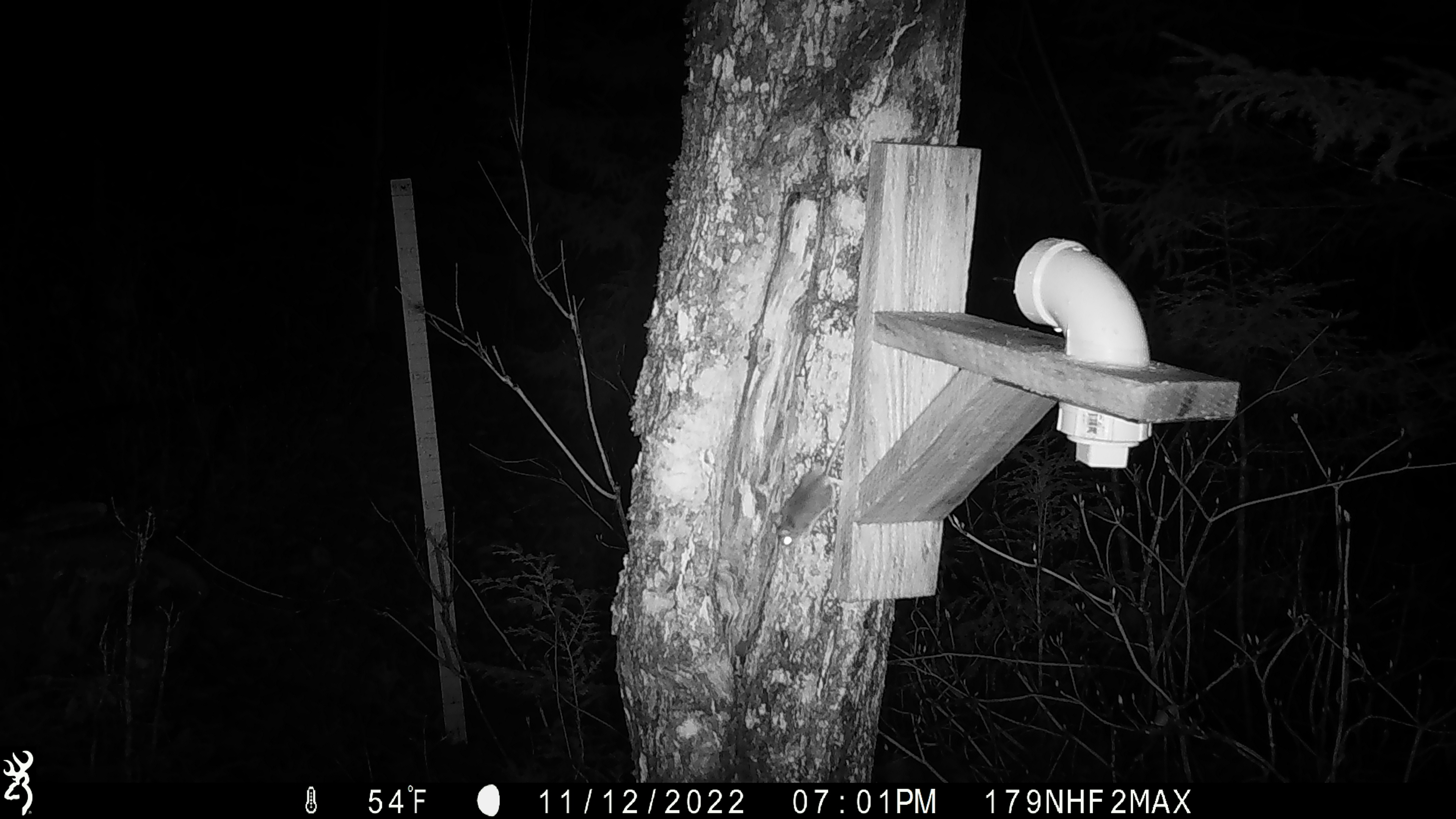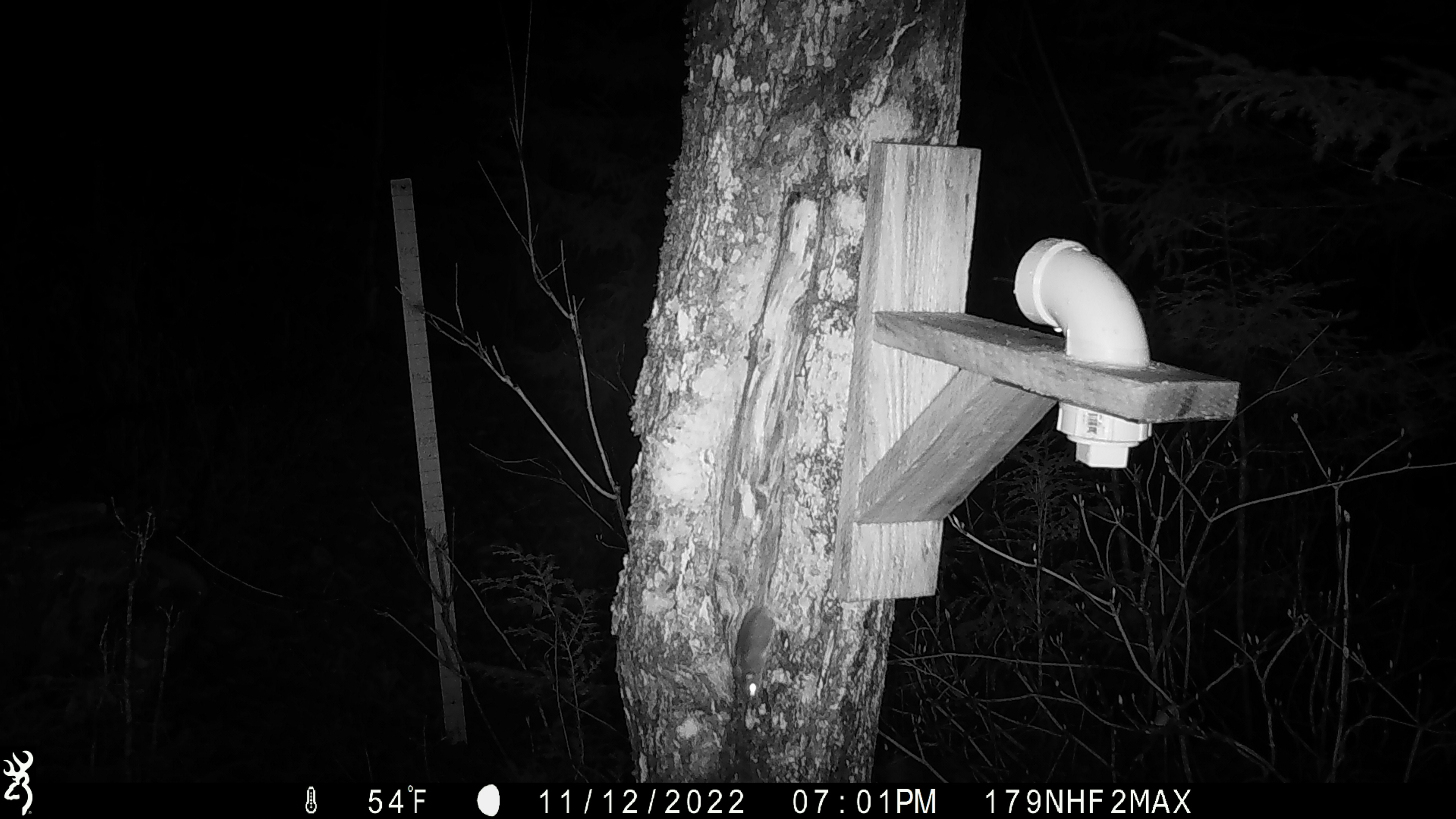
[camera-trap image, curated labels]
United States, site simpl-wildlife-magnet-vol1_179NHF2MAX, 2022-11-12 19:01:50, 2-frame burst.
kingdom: Animalia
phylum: Chordata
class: Mammalia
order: Rodentia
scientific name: Rodentia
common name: mouse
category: mouse sp.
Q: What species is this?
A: Mouse sp. (mouse) (Rodentia).